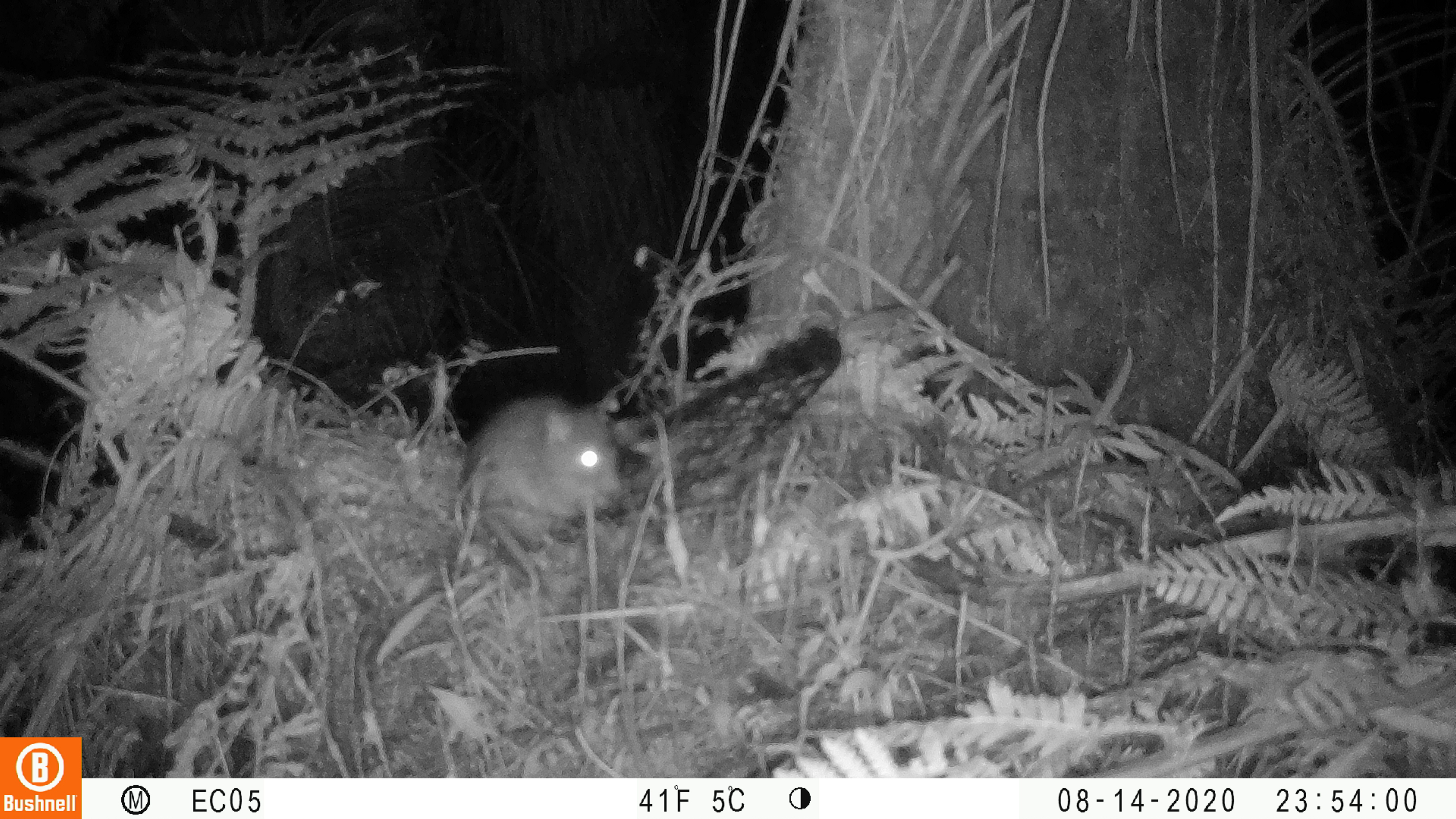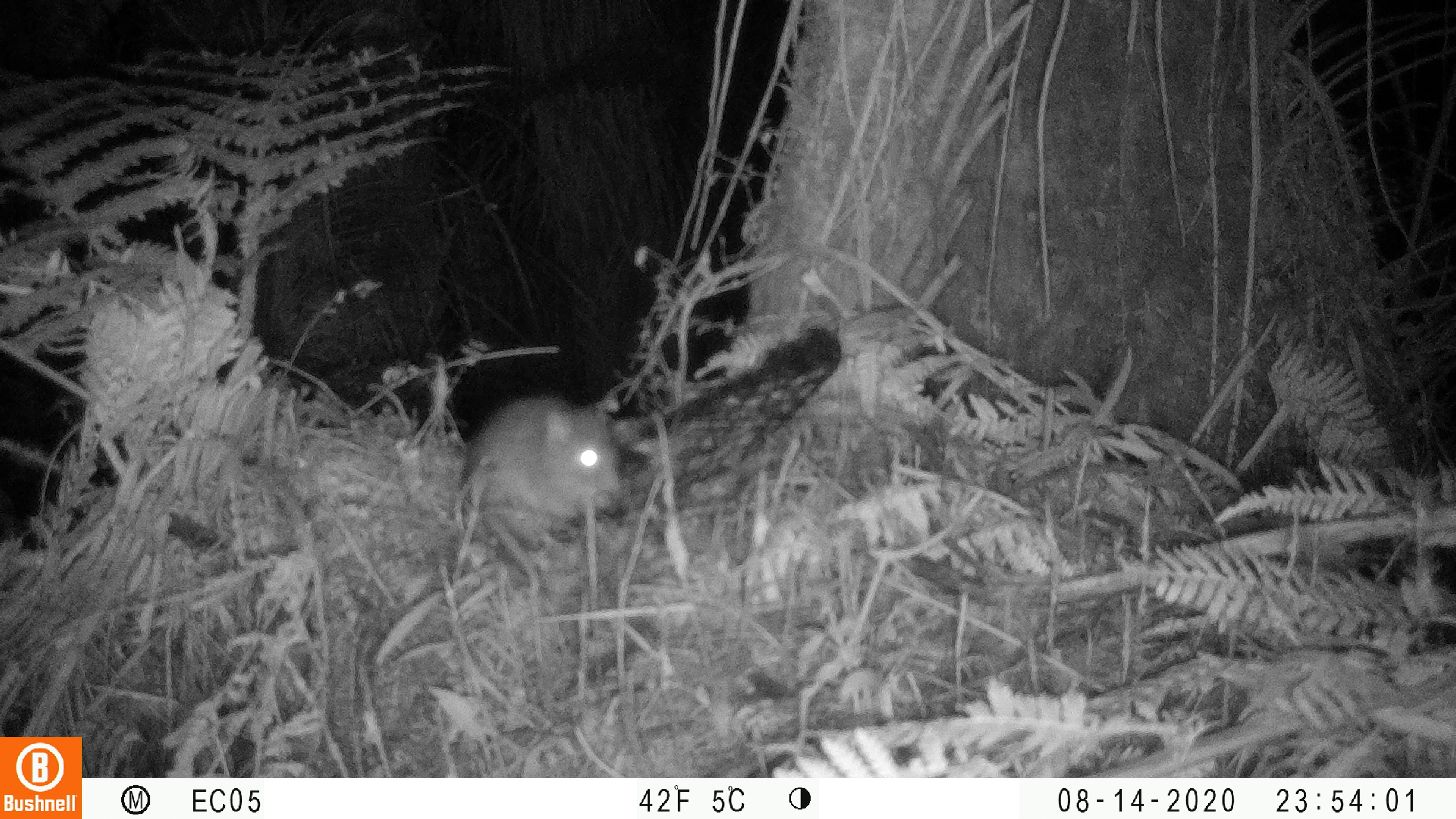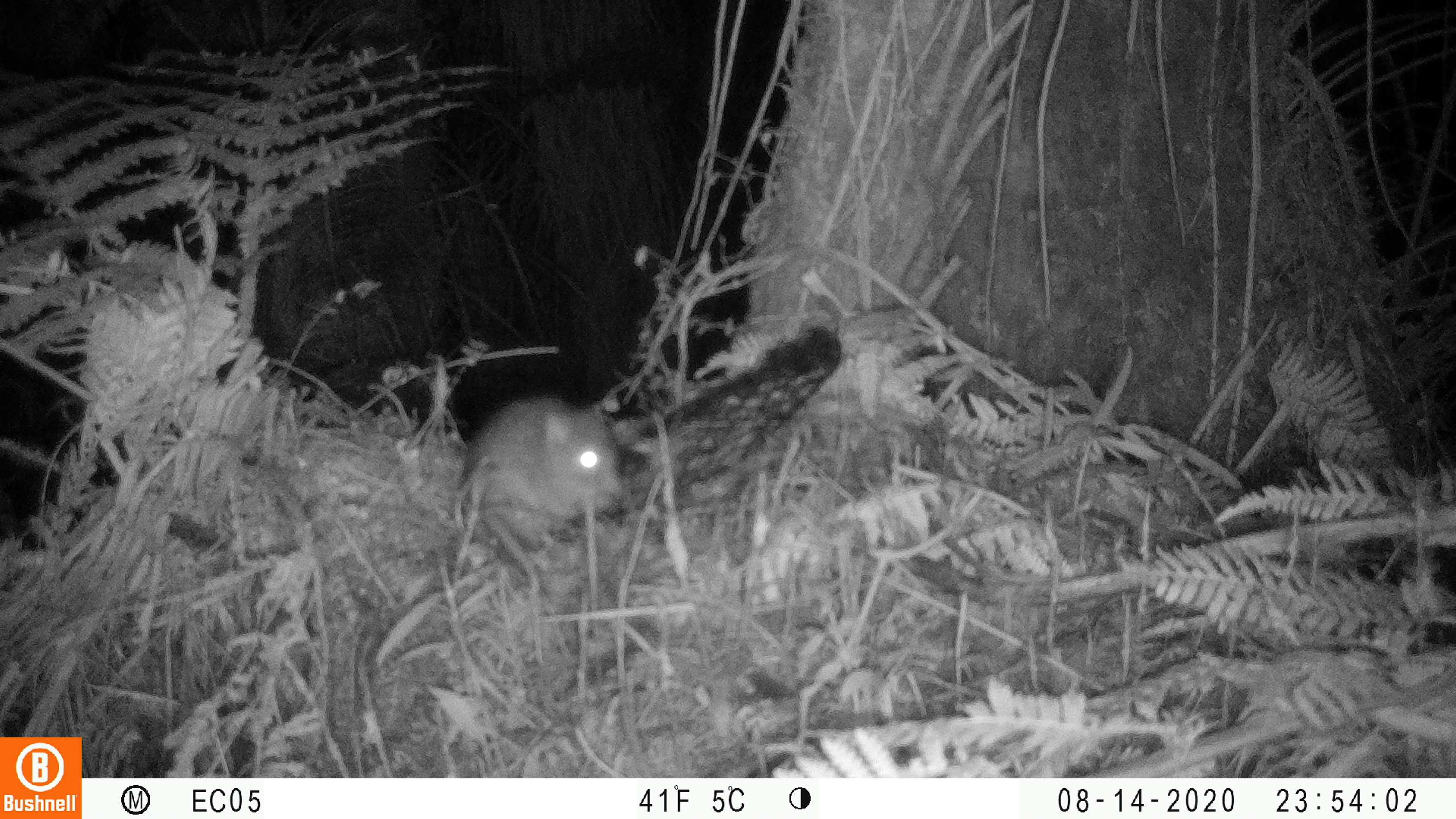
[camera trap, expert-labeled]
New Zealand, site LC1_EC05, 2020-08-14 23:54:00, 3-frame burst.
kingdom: Animalia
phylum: Chordata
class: Mammalia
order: Rodentia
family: Muridae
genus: Rattus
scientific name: Rattus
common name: rat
Rat (Rattus).